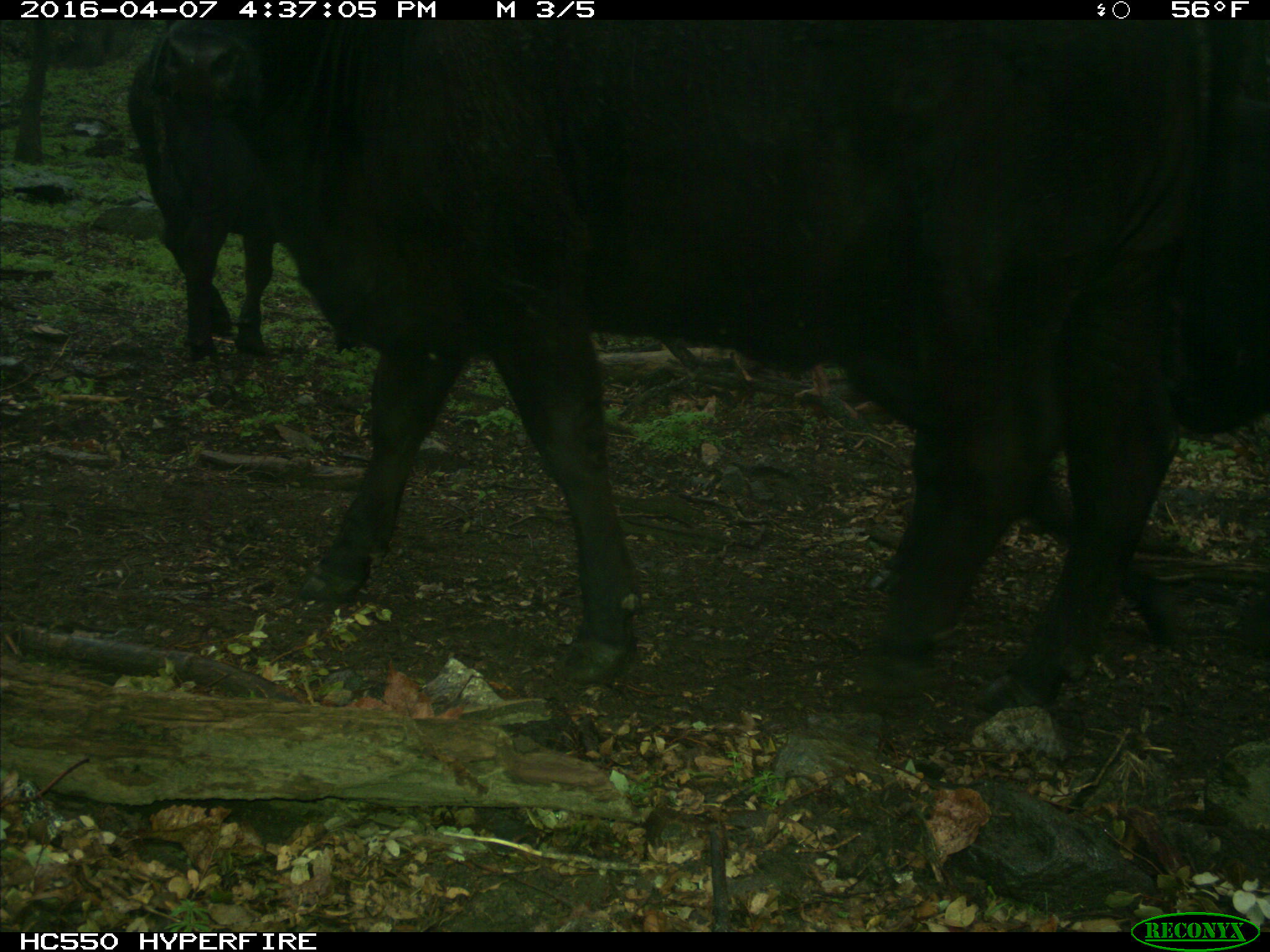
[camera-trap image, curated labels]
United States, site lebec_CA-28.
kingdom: Animalia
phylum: Chordata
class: Mammalia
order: Artiodactyla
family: Bovidae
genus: Bos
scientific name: Bos taurus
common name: domestic cow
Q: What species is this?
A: Bos taurus (domestic cow).